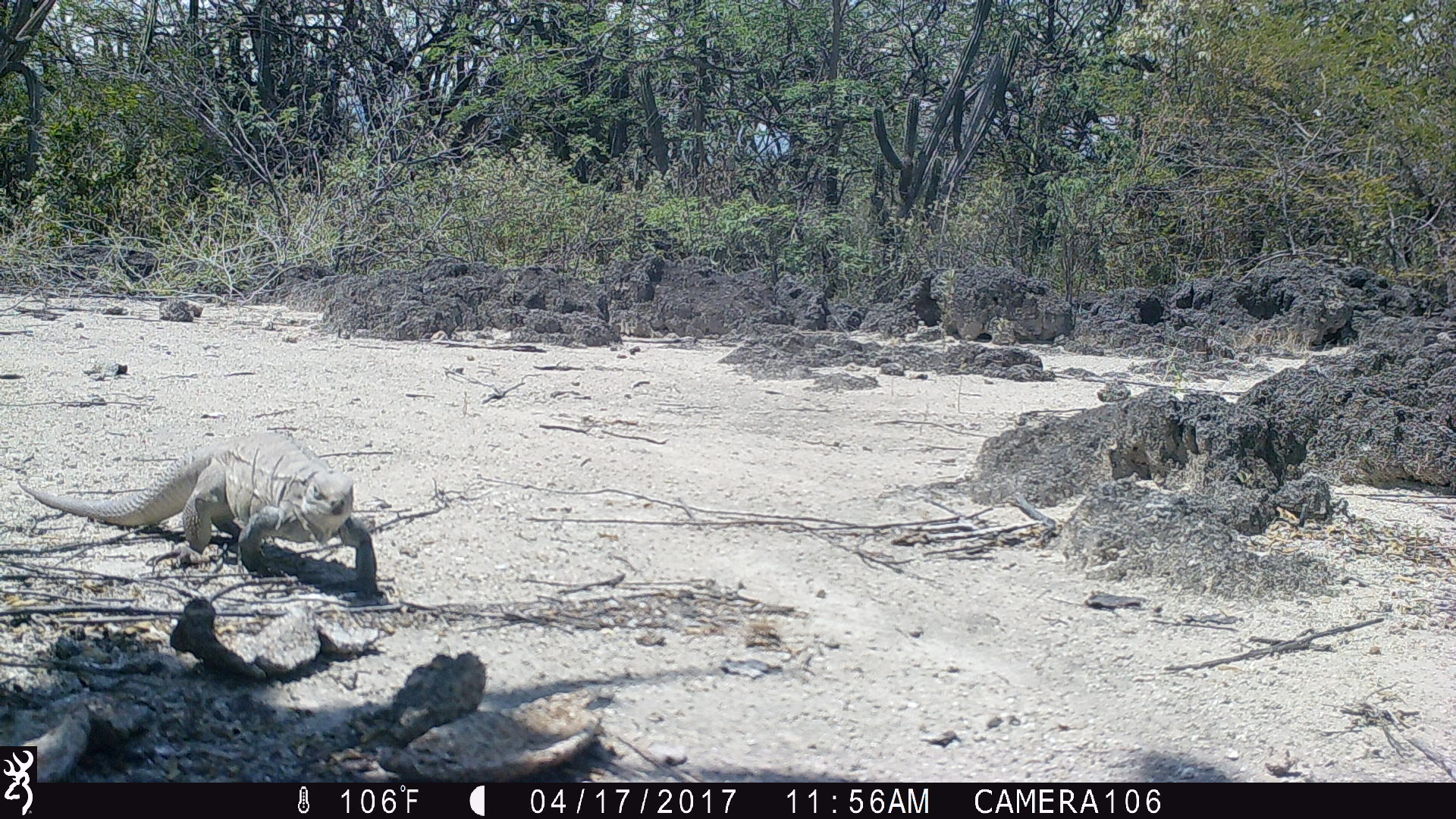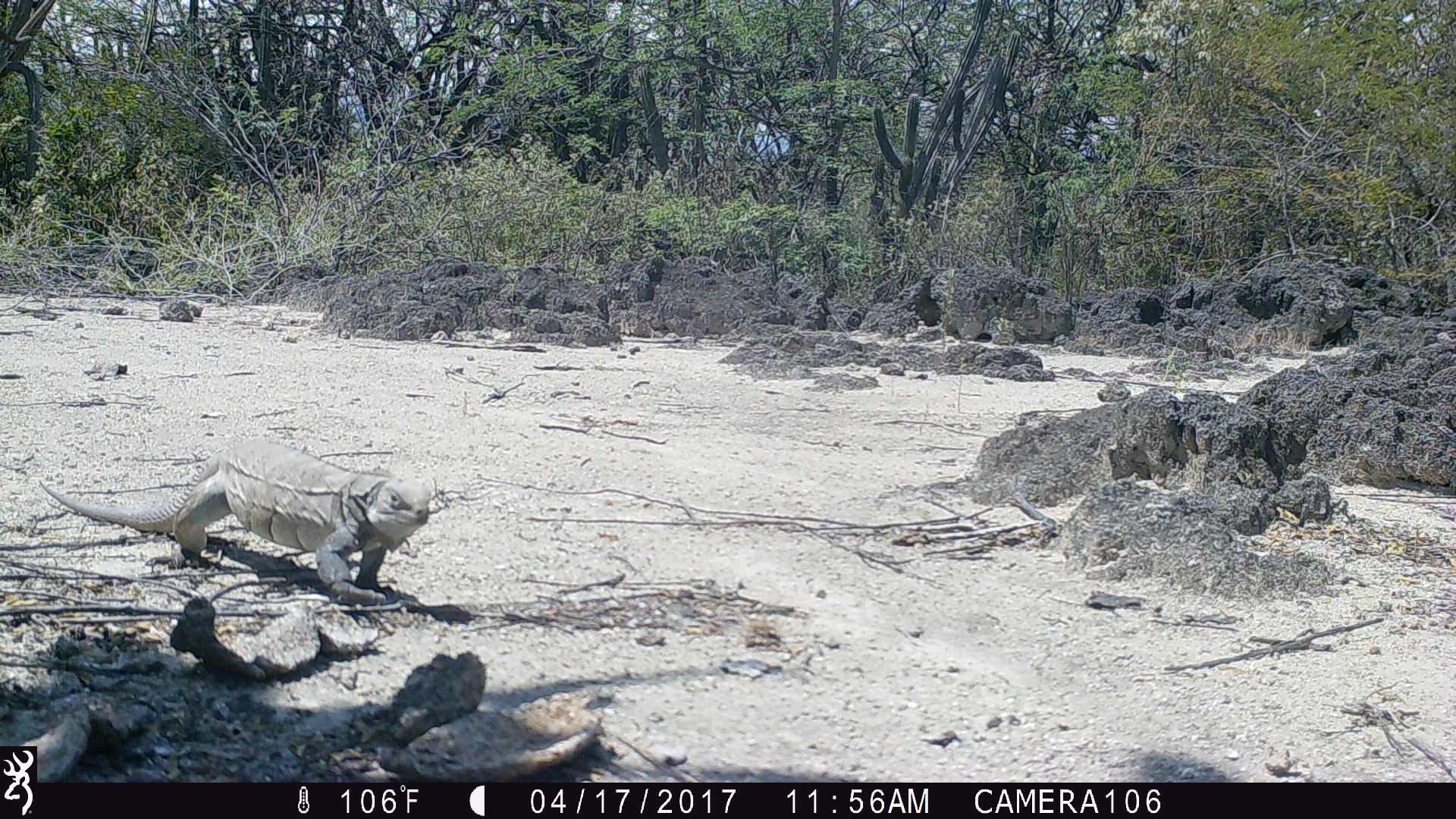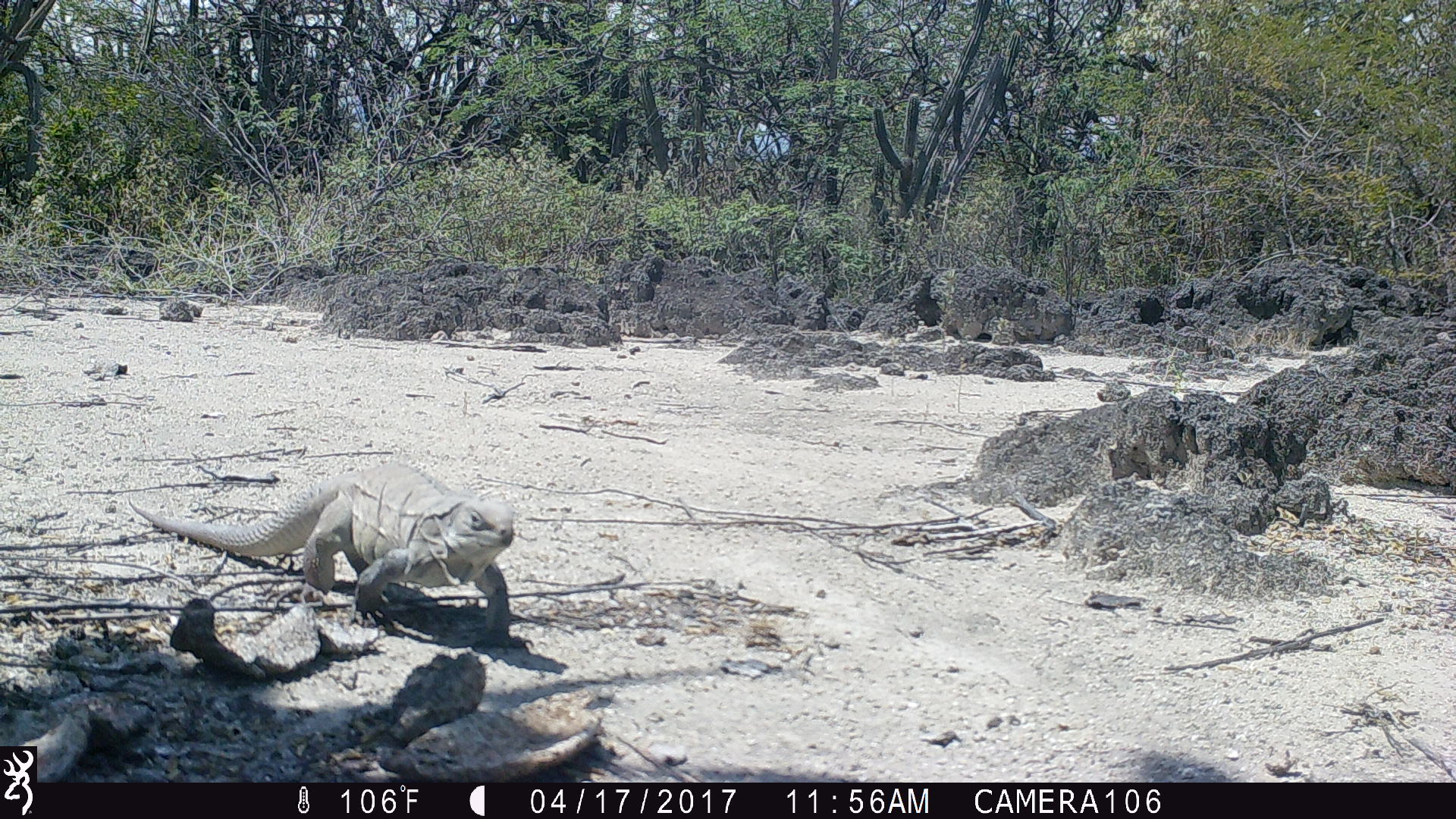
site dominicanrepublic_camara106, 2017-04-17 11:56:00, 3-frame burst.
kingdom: Animalia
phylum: Chordata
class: Reptilia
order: Squamata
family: Iguanidae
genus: Iguana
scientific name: Iguana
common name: typical iguanas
Iguana (typical iguanas).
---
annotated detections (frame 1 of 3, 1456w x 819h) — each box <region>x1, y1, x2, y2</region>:
iguana: <region>17, 432, 360, 572</region>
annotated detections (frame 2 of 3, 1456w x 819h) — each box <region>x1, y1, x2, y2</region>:
iguana: <region>32, 443, 441, 601</region>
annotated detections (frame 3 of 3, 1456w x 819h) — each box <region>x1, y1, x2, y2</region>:
iguana: <region>125, 461, 516, 633</region>